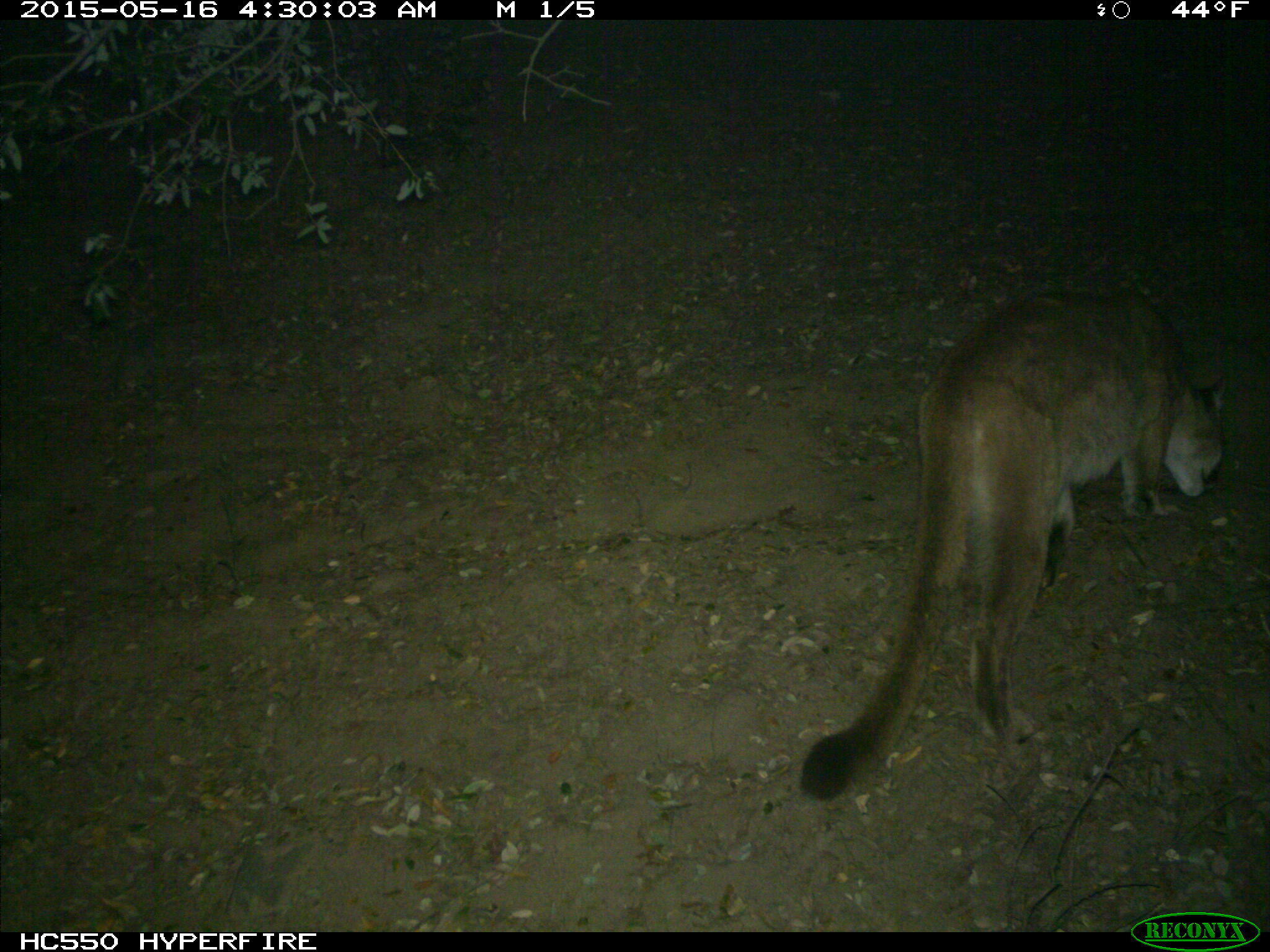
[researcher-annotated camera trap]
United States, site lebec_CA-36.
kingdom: Animalia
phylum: Chordata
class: Mammalia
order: Carnivora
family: Felidae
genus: Puma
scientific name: Puma concolor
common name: mountain lion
Puma concolor (mountain lion).